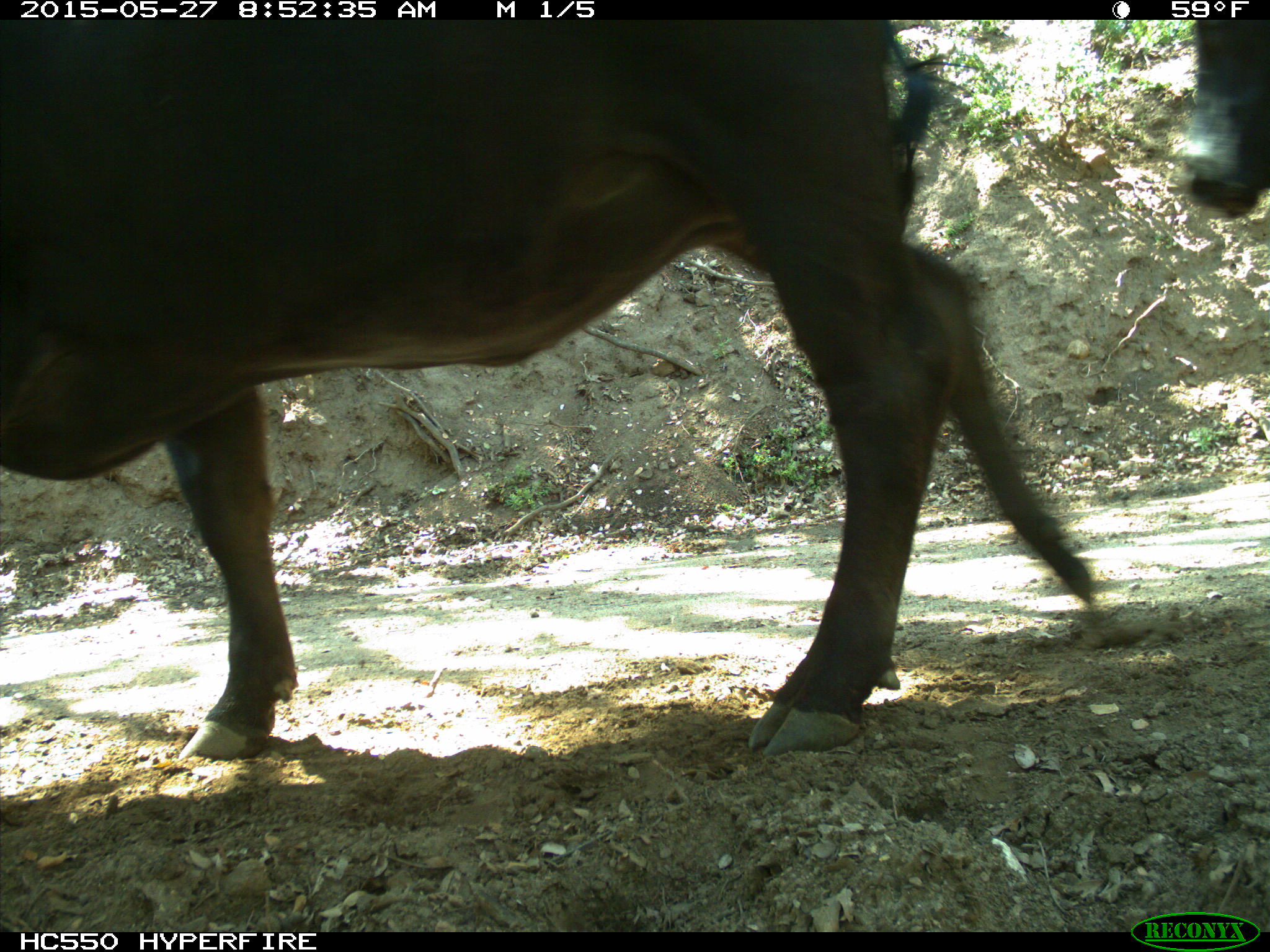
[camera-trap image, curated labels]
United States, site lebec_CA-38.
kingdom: Animalia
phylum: Chordata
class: Mammalia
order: Artiodactyla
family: Bovidae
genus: Bos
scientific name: Bos taurus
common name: domestic cow